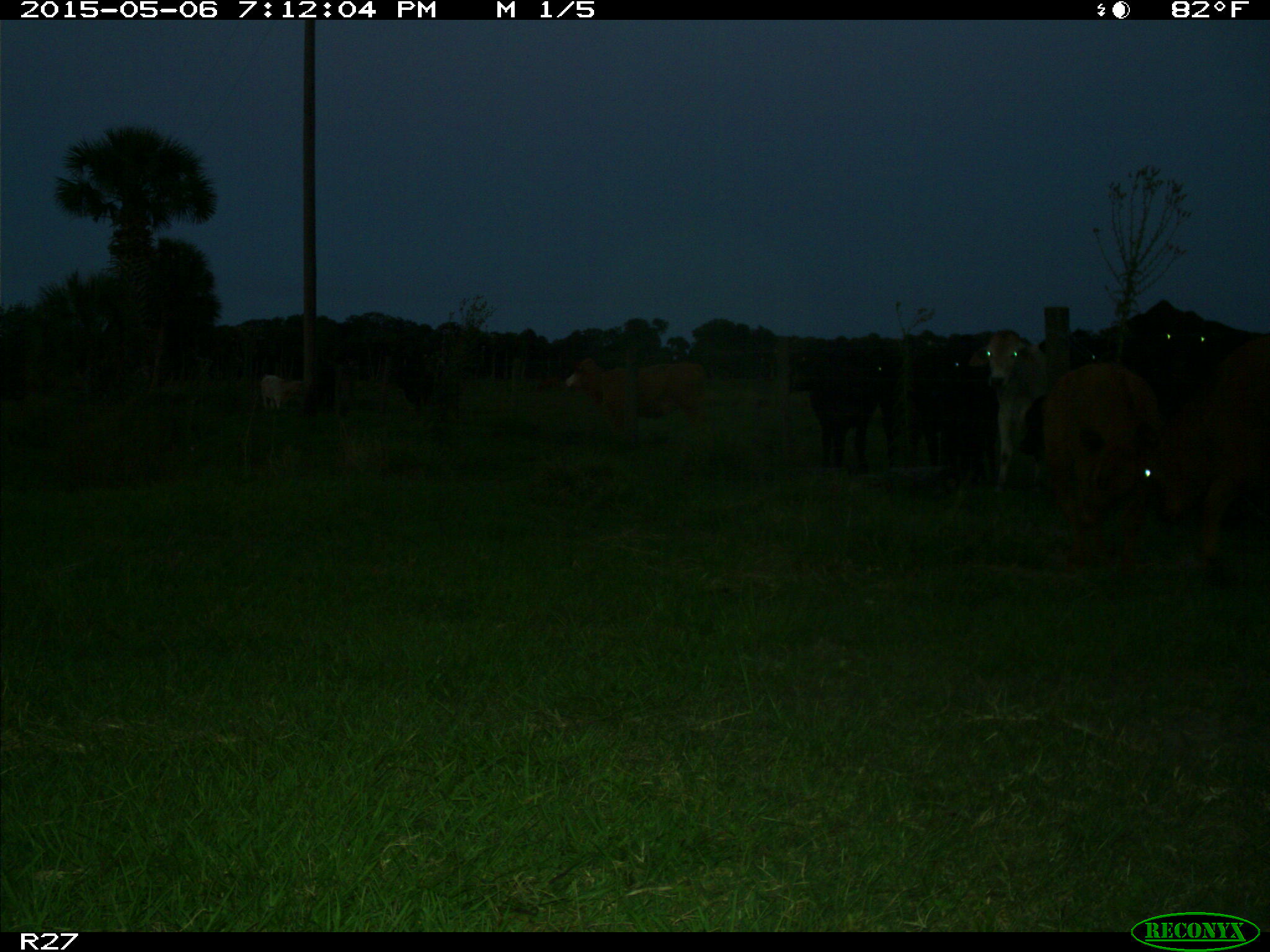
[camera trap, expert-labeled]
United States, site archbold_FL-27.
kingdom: Animalia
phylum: Chordata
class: Mammalia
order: Artiodactyla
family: Bovidae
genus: Bos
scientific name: Bos taurus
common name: domestic cow